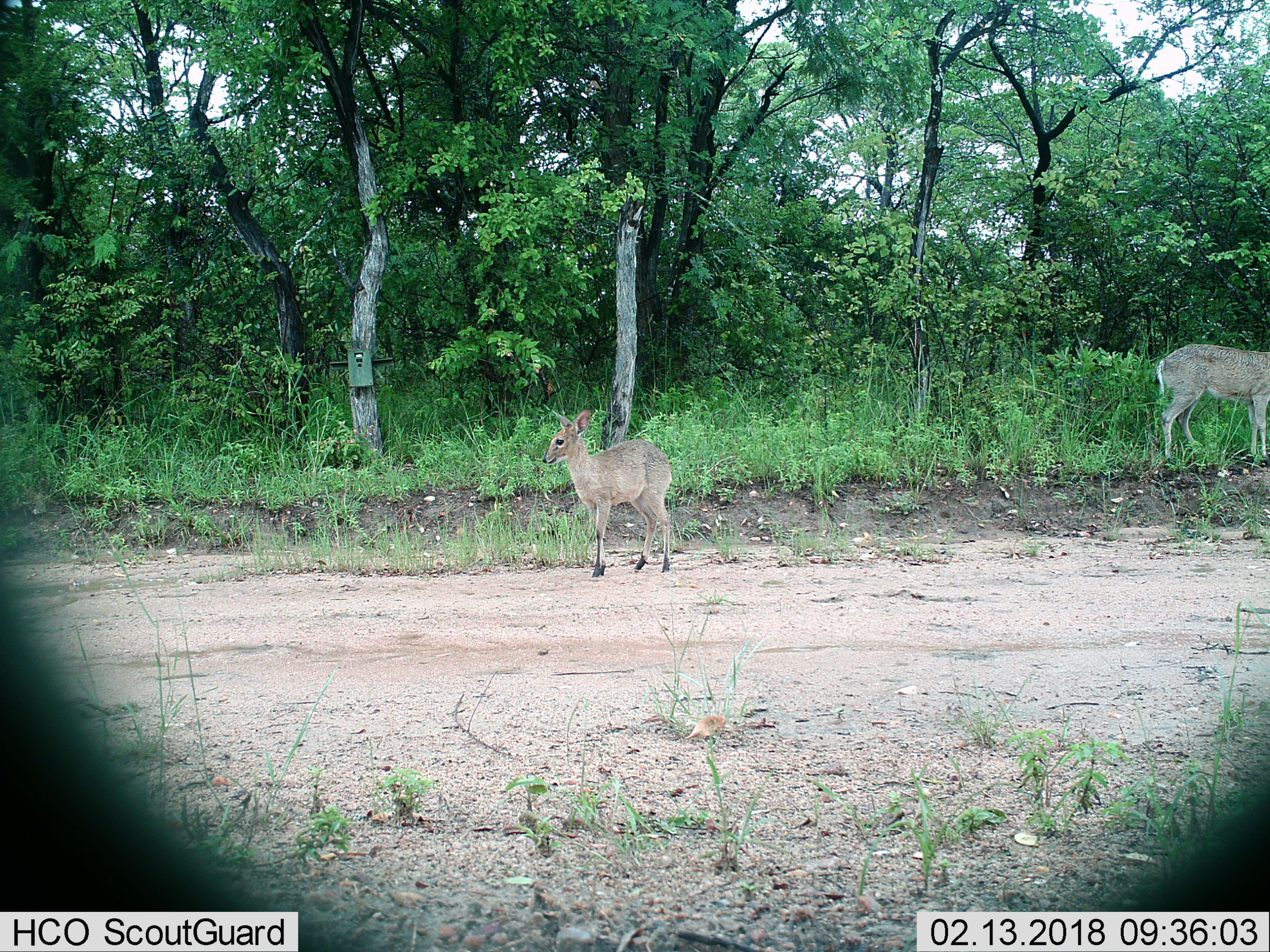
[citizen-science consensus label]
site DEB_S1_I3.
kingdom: Animalia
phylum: Chordata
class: Mammalia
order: Artiodactyla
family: Bovidae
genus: Sylvicapra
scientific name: Sylvicapra grimmia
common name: common duiker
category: duikercommongrey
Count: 2.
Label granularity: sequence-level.